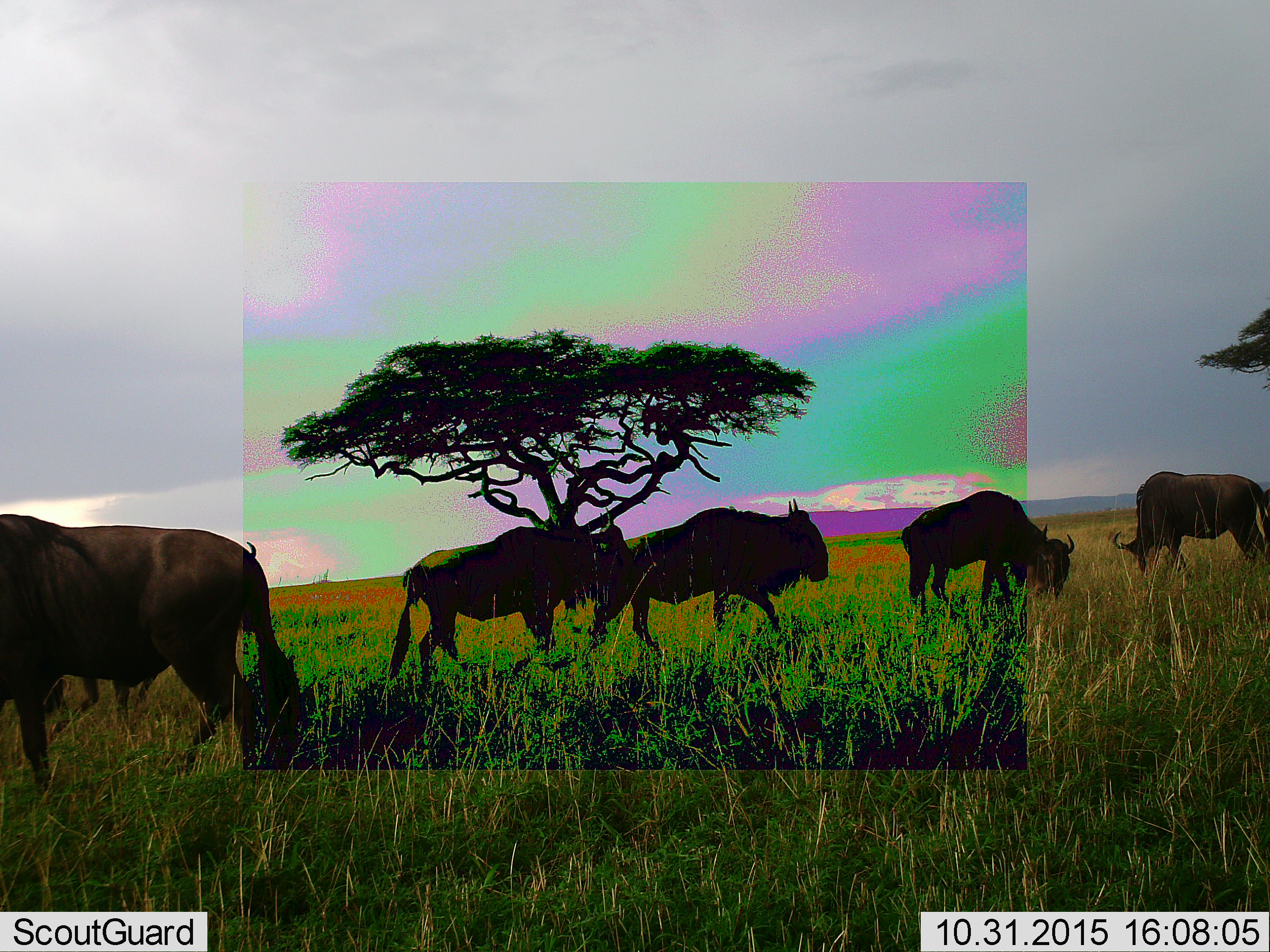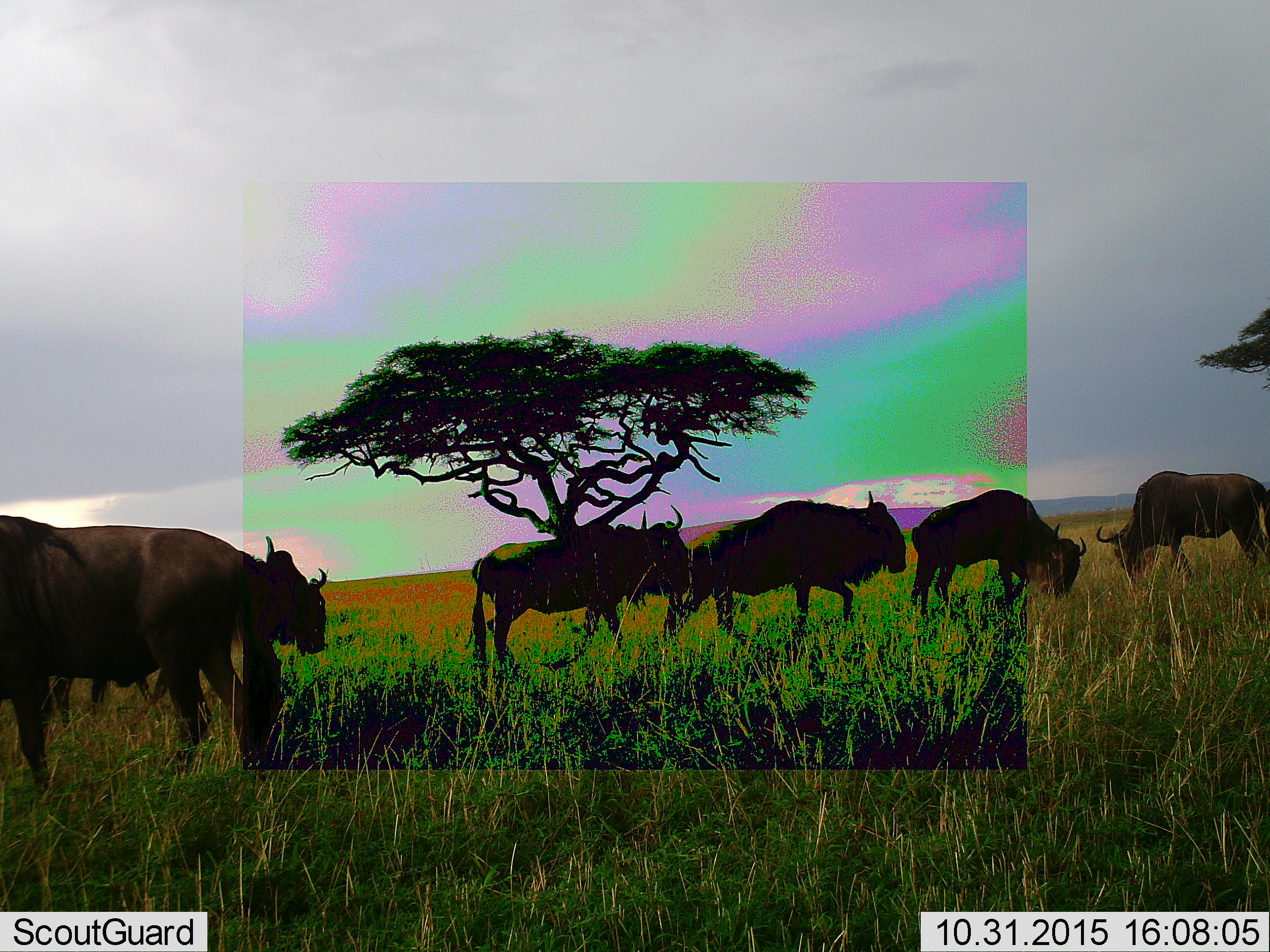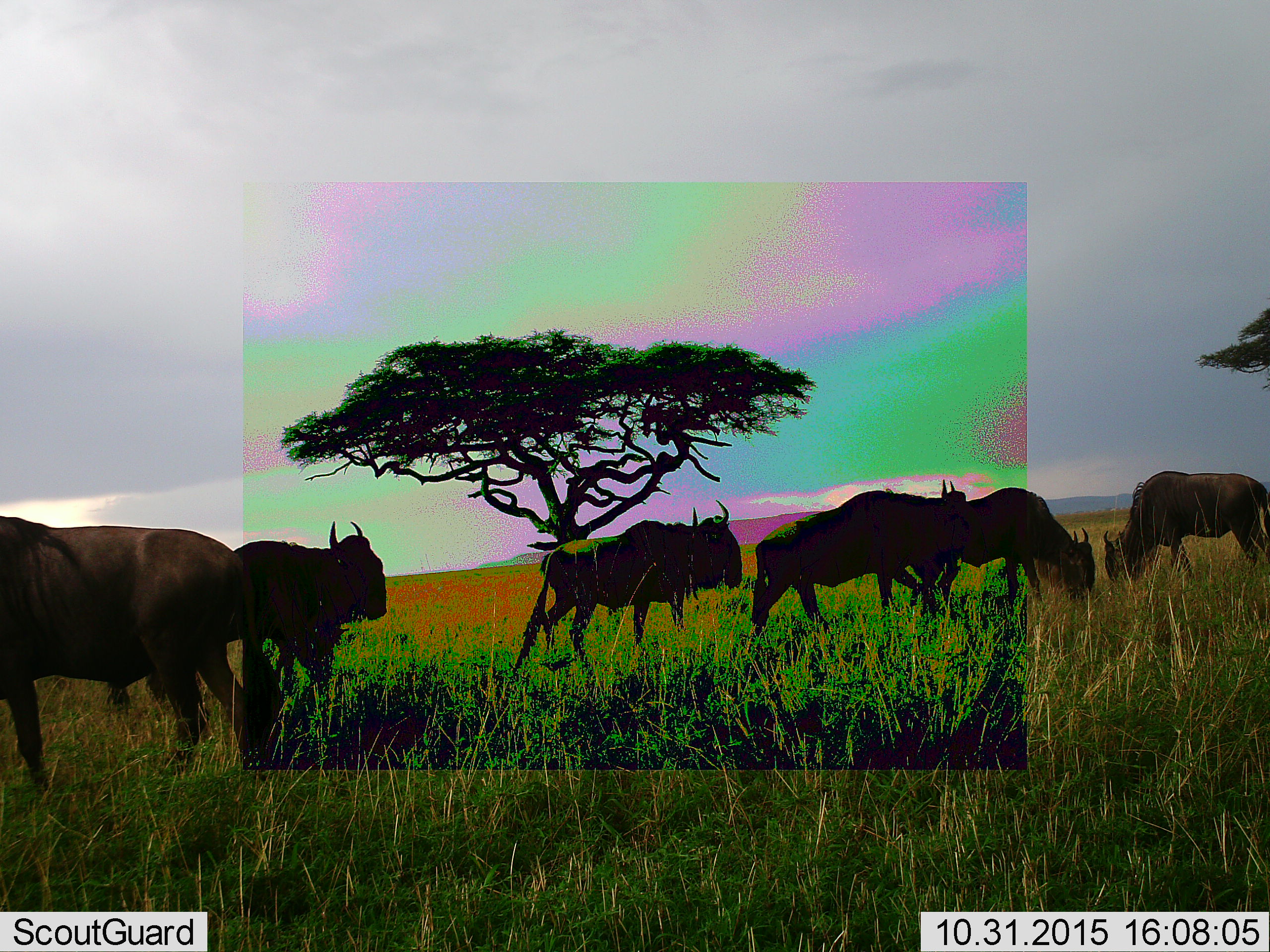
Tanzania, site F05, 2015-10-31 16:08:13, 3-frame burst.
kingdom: Animalia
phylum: Chordata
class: Mammalia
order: Artiodactyla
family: Bovidae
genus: Connochaetes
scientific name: Connochaetes taurinus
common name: blue wildebeest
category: wildebeest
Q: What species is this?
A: Wildebeest (blue wildebeest) (Connochaetes taurinus).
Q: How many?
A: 6.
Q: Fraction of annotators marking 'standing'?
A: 23%.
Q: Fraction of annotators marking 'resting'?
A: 8%.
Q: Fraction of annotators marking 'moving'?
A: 85%.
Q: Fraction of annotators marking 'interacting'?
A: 0%.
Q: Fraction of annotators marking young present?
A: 0%.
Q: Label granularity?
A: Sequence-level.